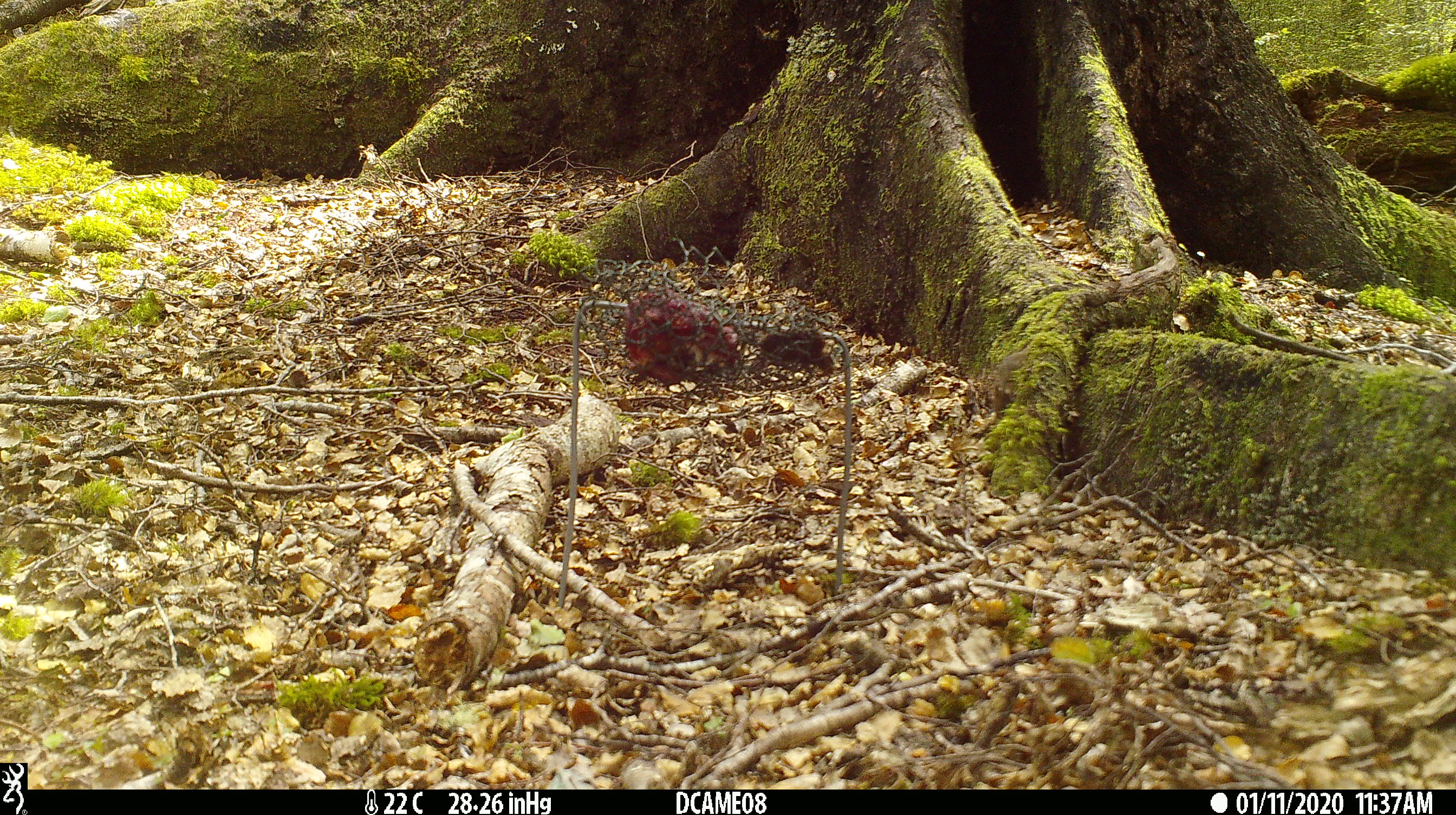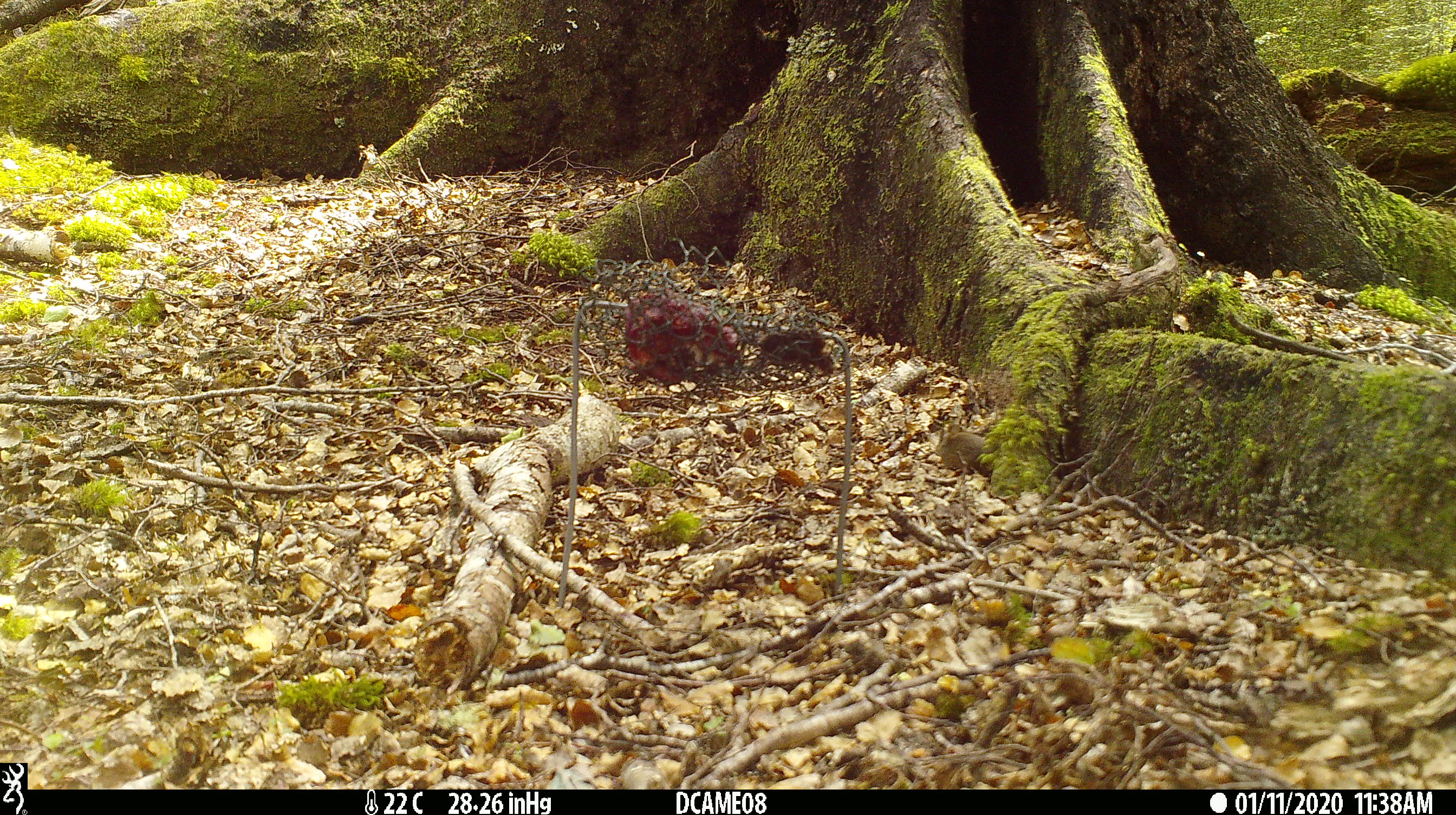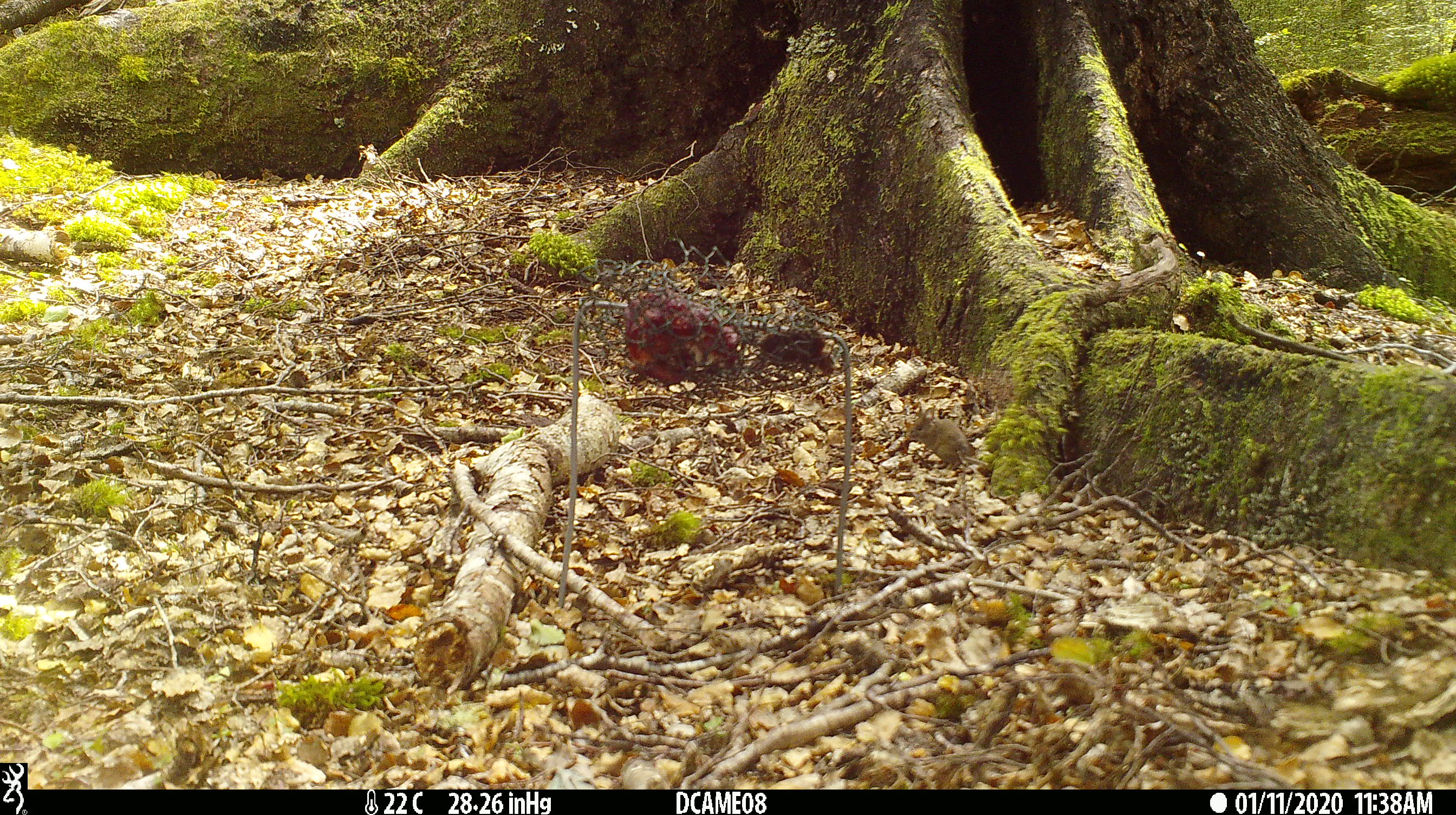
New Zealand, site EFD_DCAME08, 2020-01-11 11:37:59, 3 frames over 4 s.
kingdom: Animalia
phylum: Chordata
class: Mammalia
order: Rodentia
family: Muridae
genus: Mus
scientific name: Mus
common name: mouse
Mouse (Mus).